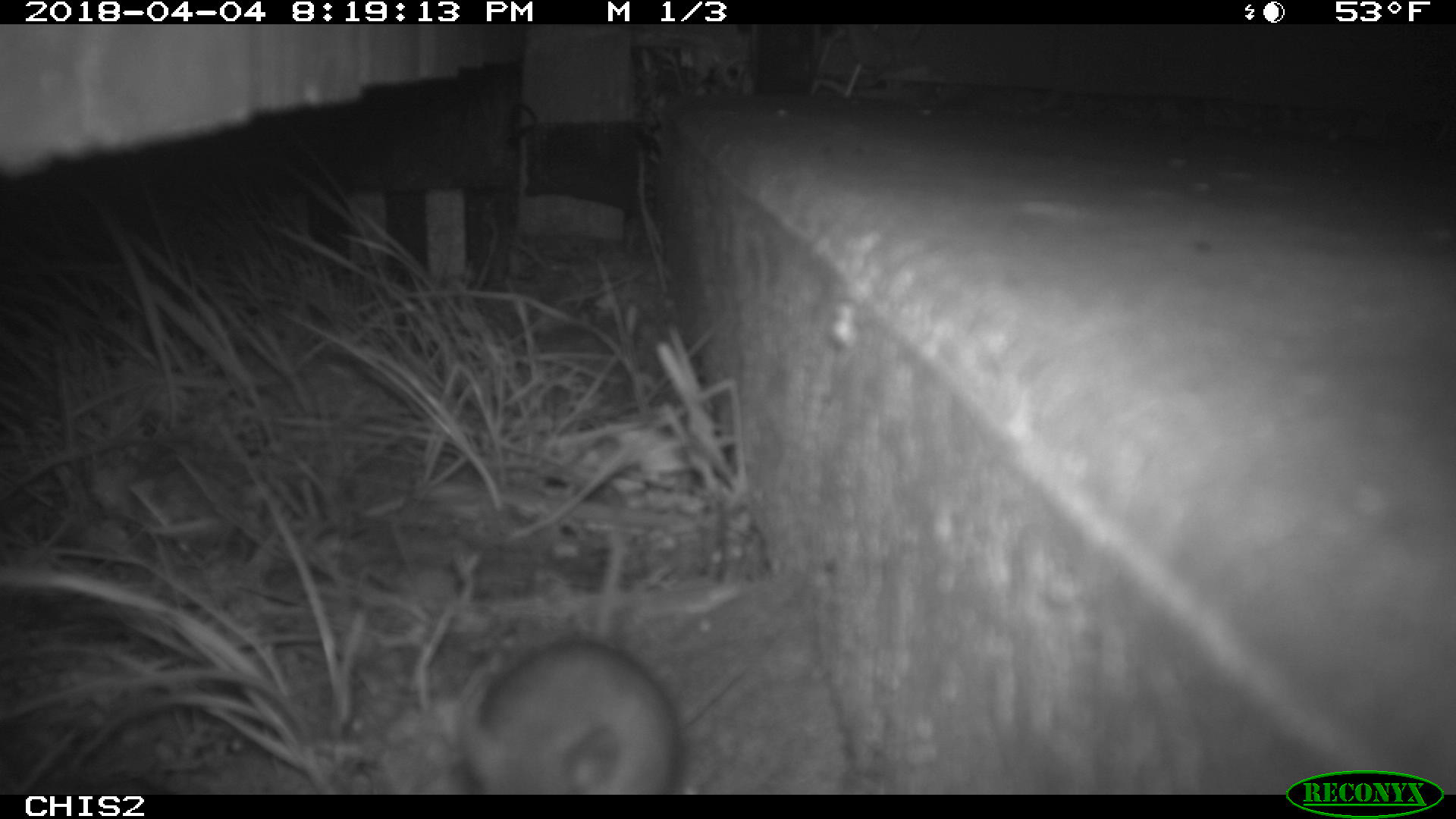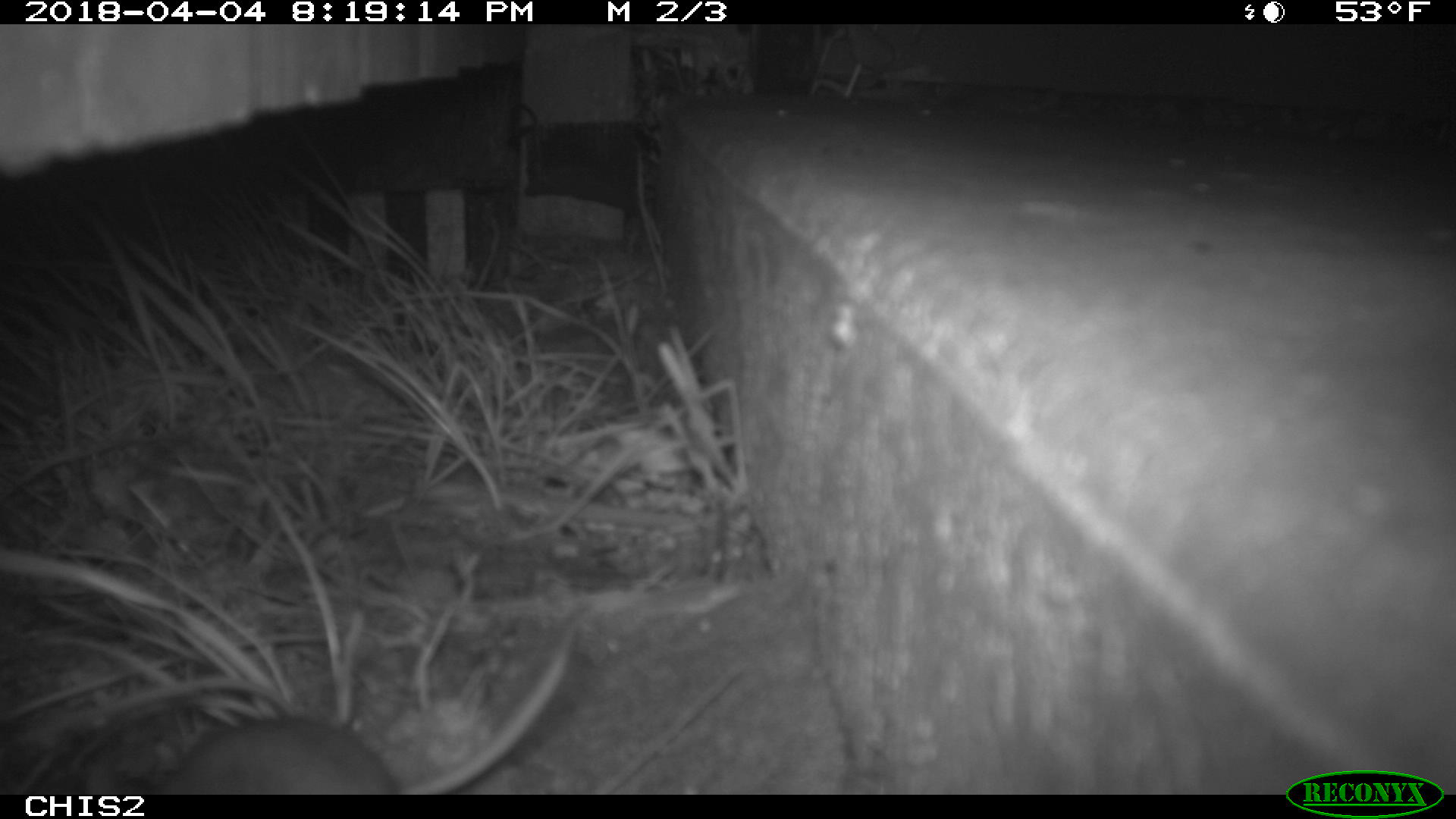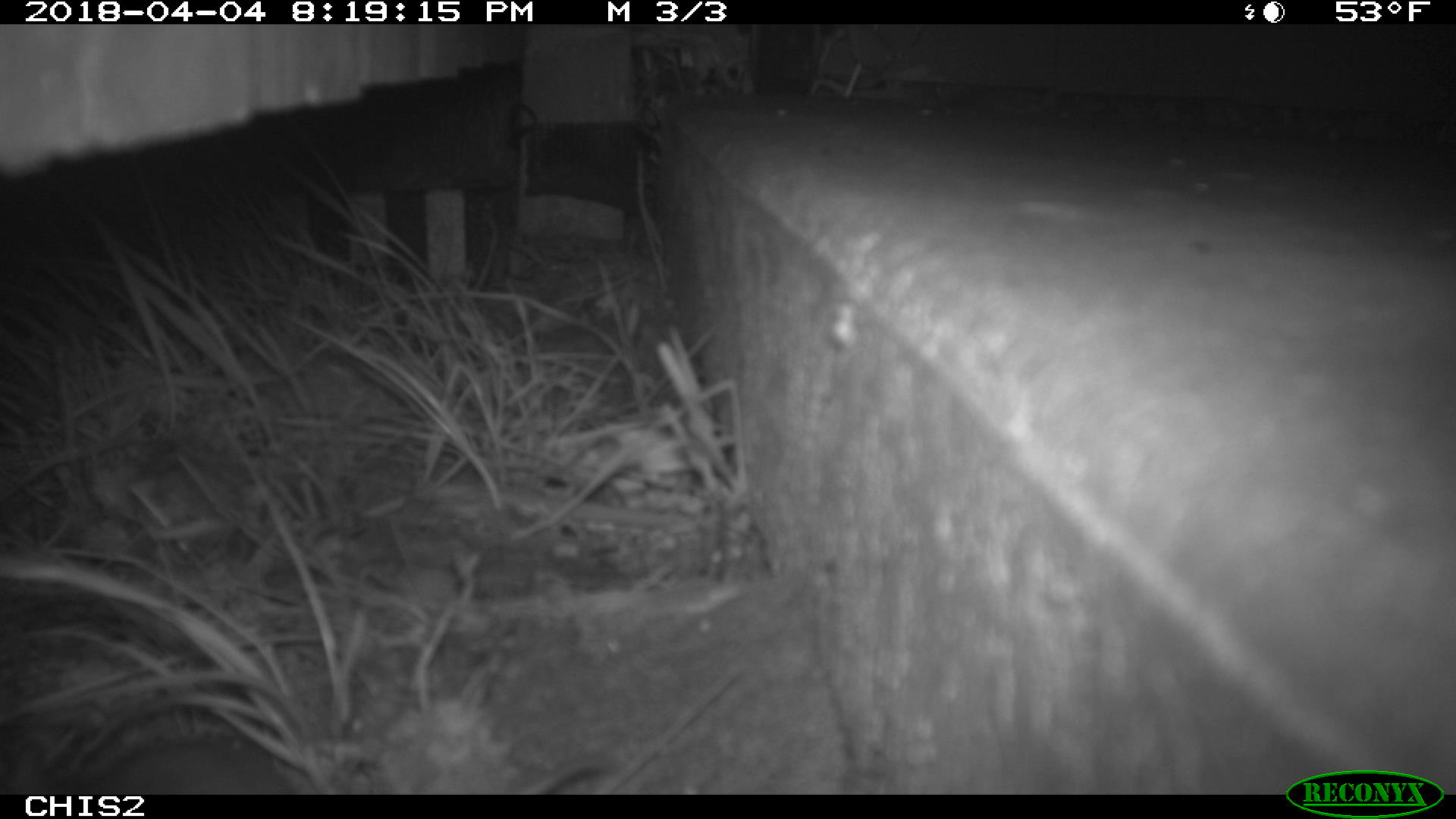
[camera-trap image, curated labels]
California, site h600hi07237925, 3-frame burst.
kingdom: Animalia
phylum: Chordata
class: Mammalia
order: Rodentia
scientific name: Rodentia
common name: rodent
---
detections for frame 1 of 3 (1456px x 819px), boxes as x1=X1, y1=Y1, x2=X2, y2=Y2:
rodent: x1=453, y1=526, x2=681, y2=793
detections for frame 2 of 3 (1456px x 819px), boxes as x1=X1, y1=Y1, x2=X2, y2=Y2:
rodent: x1=74, y1=630, x2=578, y2=792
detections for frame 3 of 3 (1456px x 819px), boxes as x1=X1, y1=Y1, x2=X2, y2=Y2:
rodent: x1=517, y1=752, x2=613, y2=793